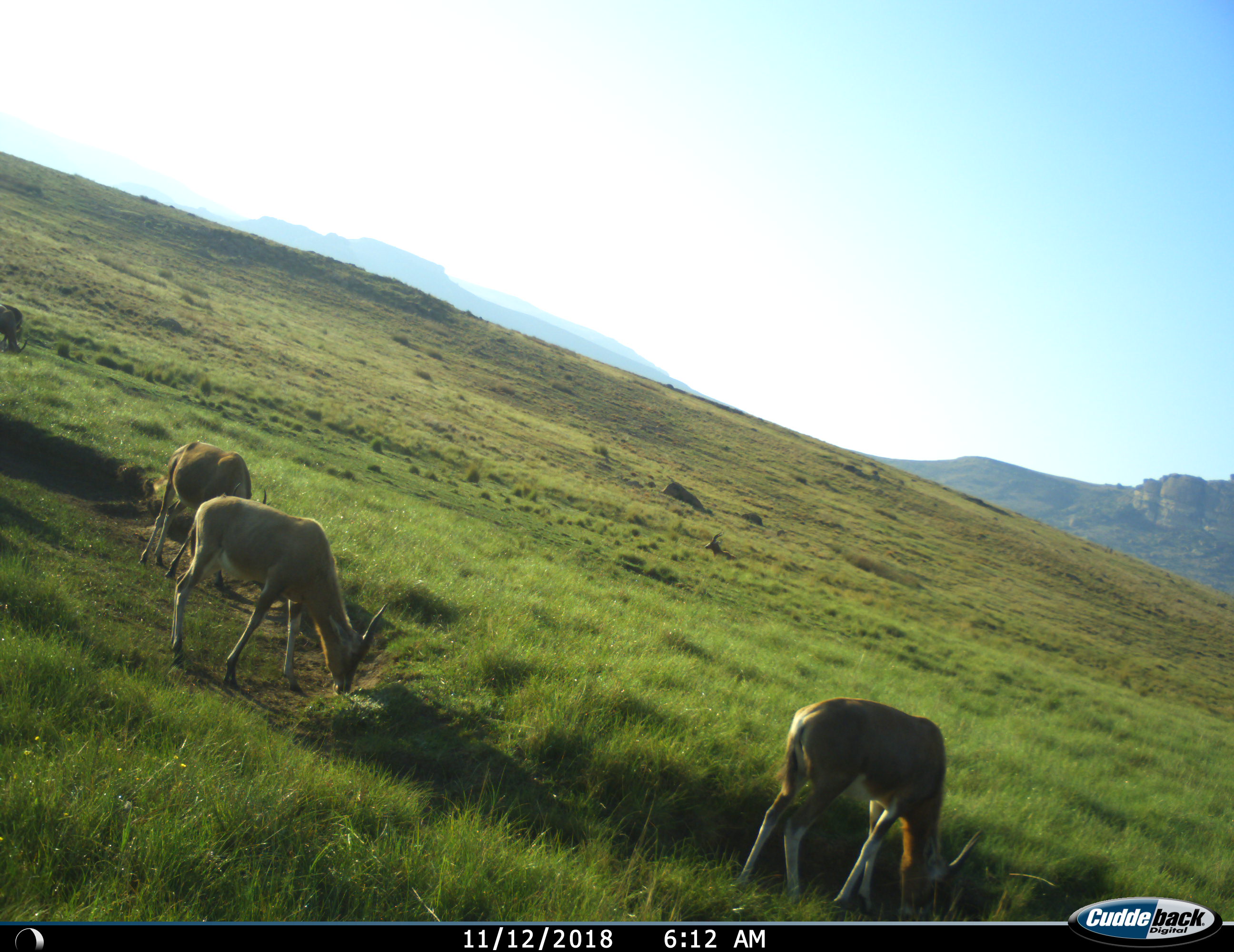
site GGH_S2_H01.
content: unidentified animal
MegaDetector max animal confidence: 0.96